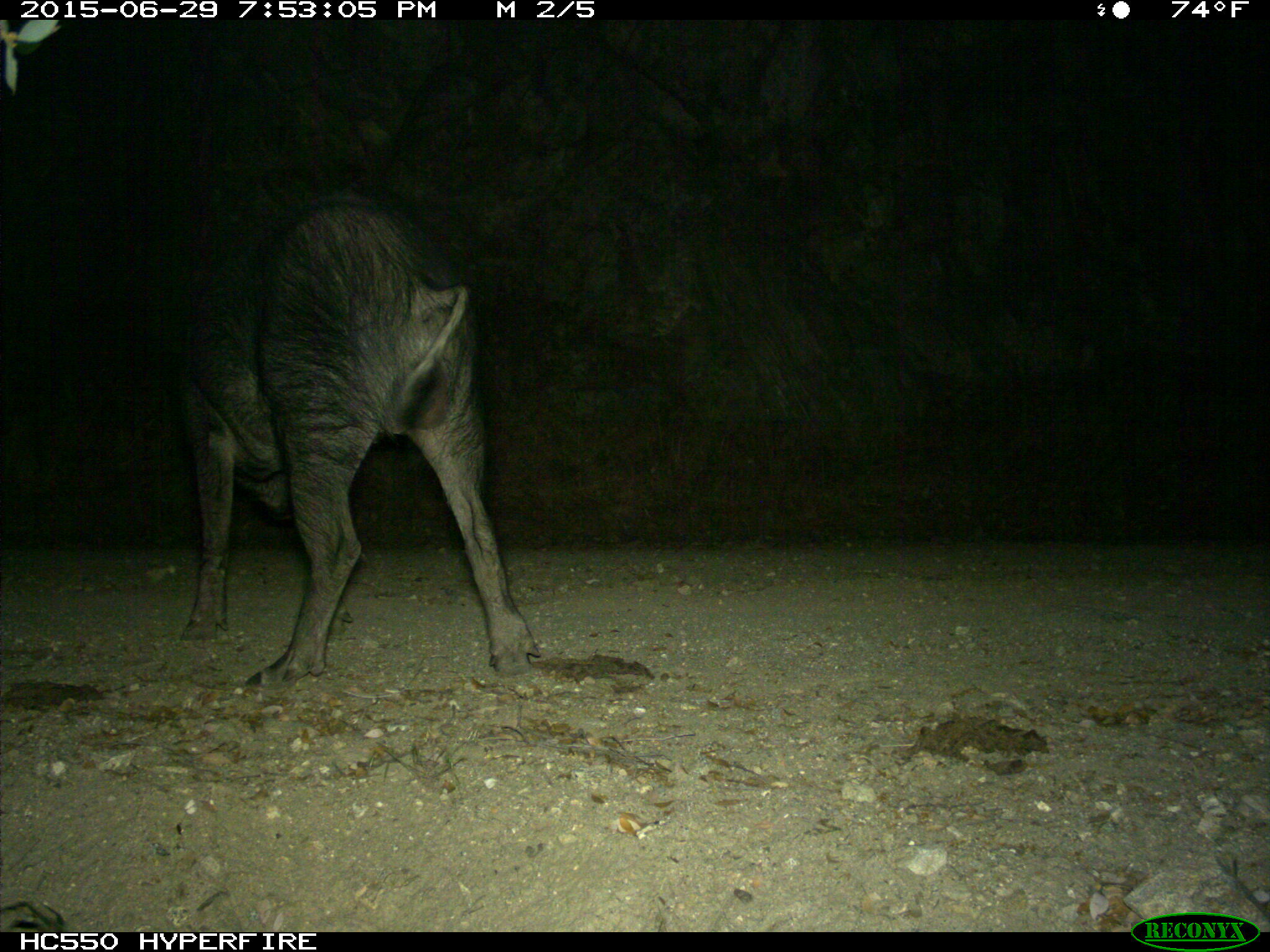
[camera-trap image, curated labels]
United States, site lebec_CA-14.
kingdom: Animalia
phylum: Chordata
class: Mammalia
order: Artiodactyla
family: Suidae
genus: Sus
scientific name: Sus scrofa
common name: wild boar